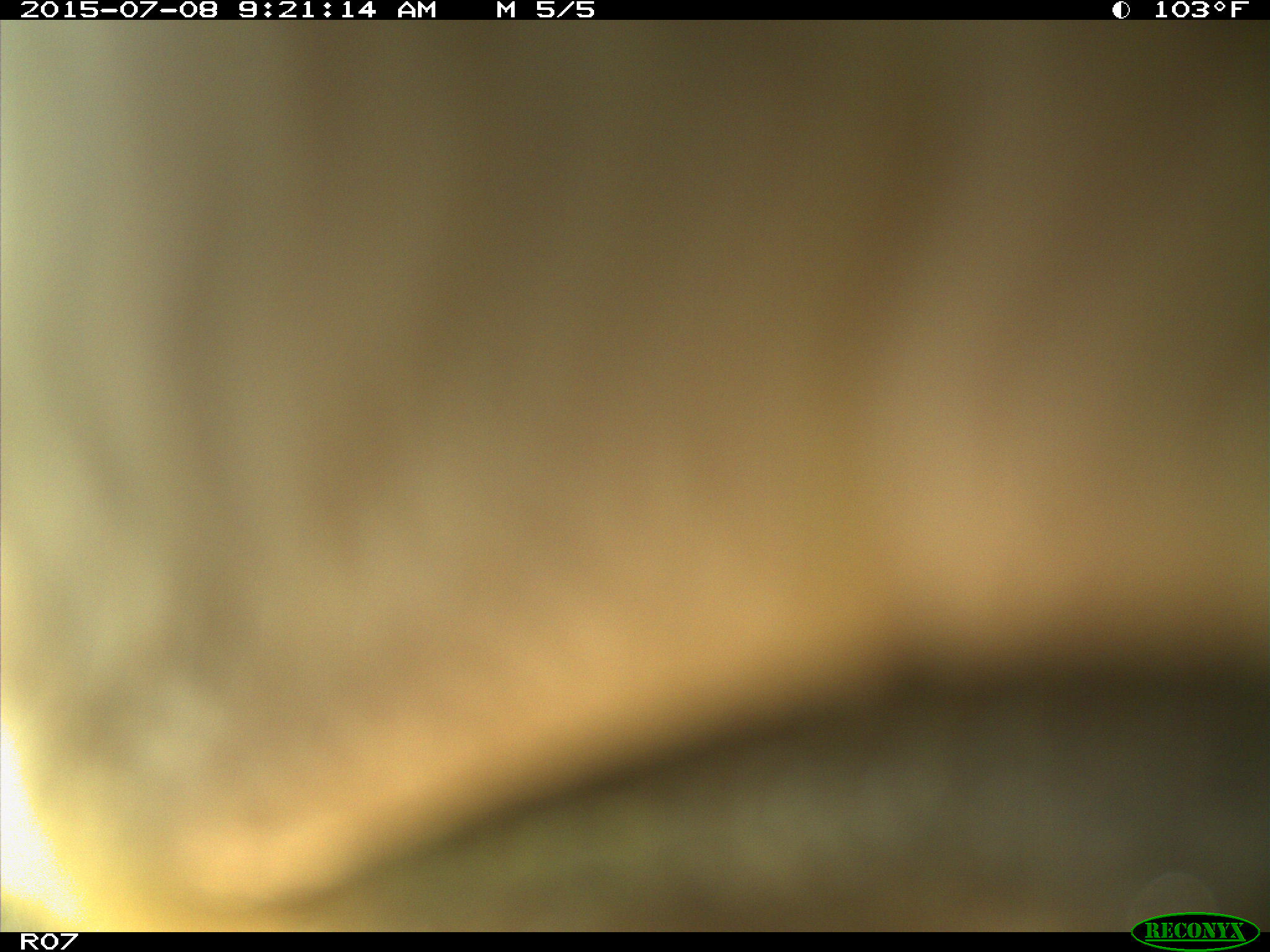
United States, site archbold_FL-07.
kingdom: Animalia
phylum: Chordata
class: Mammalia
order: Artiodactyla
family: Bovidae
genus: Bos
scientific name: Bos taurus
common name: domestic cow